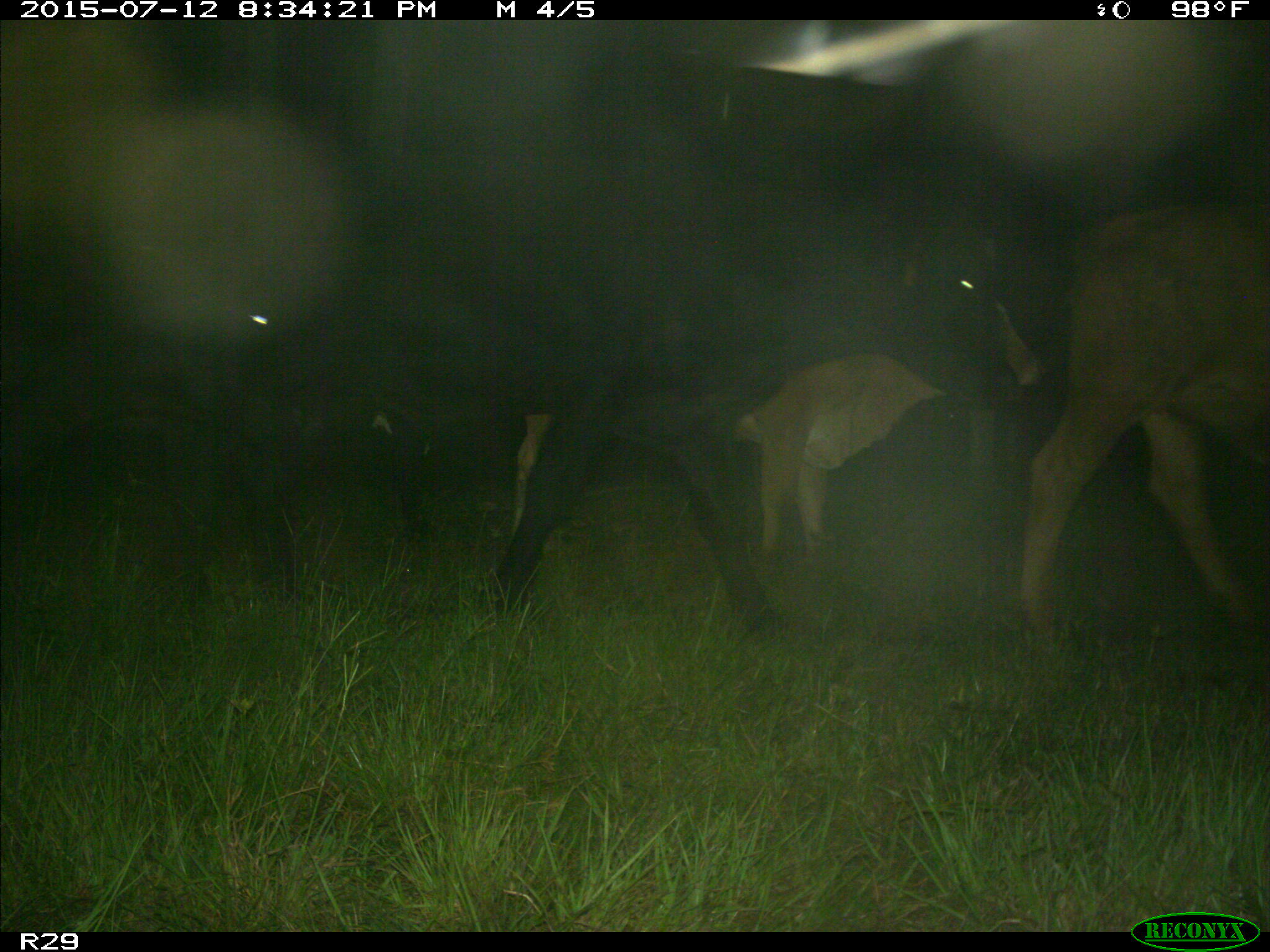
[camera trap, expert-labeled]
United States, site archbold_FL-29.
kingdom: Animalia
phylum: Chordata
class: Mammalia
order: Artiodactyla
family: Bovidae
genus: Bos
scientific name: Bos taurus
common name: domestic cow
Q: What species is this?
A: Bos taurus (domestic cow).